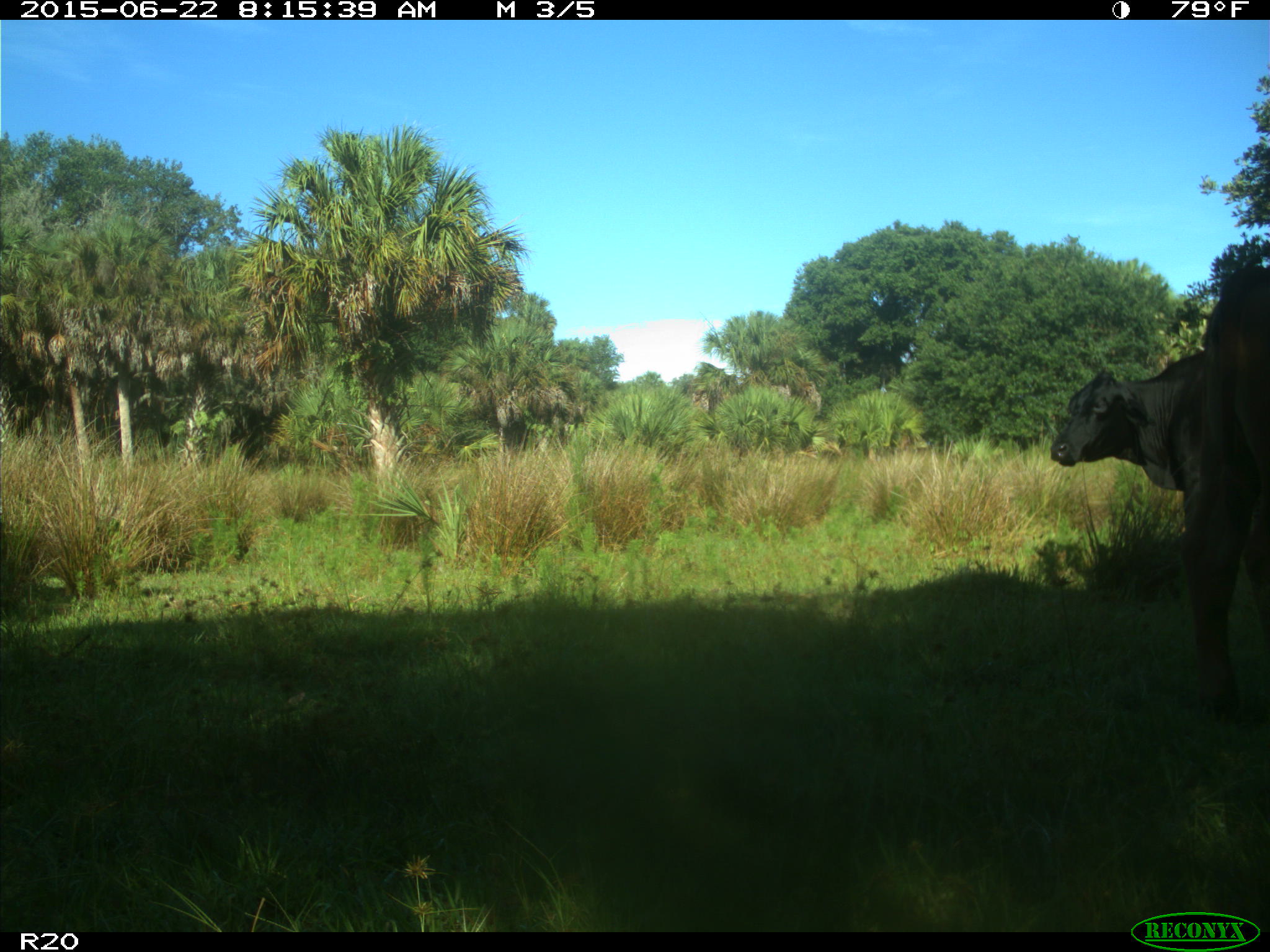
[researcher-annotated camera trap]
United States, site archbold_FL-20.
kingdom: Animalia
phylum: Chordata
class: Mammalia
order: Artiodactyla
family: Bovidae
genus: Bos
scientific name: Bos taurus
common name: domestic cow